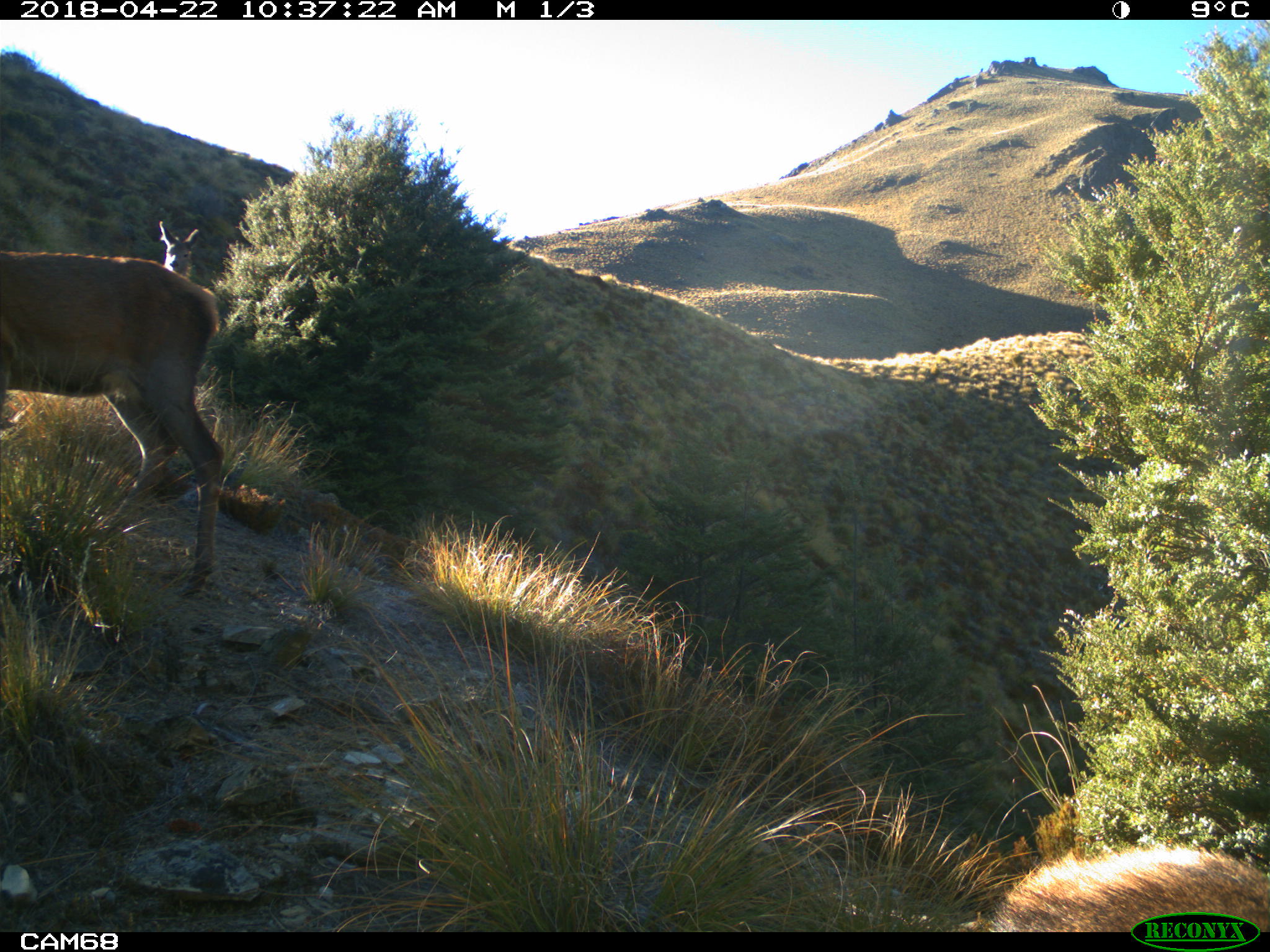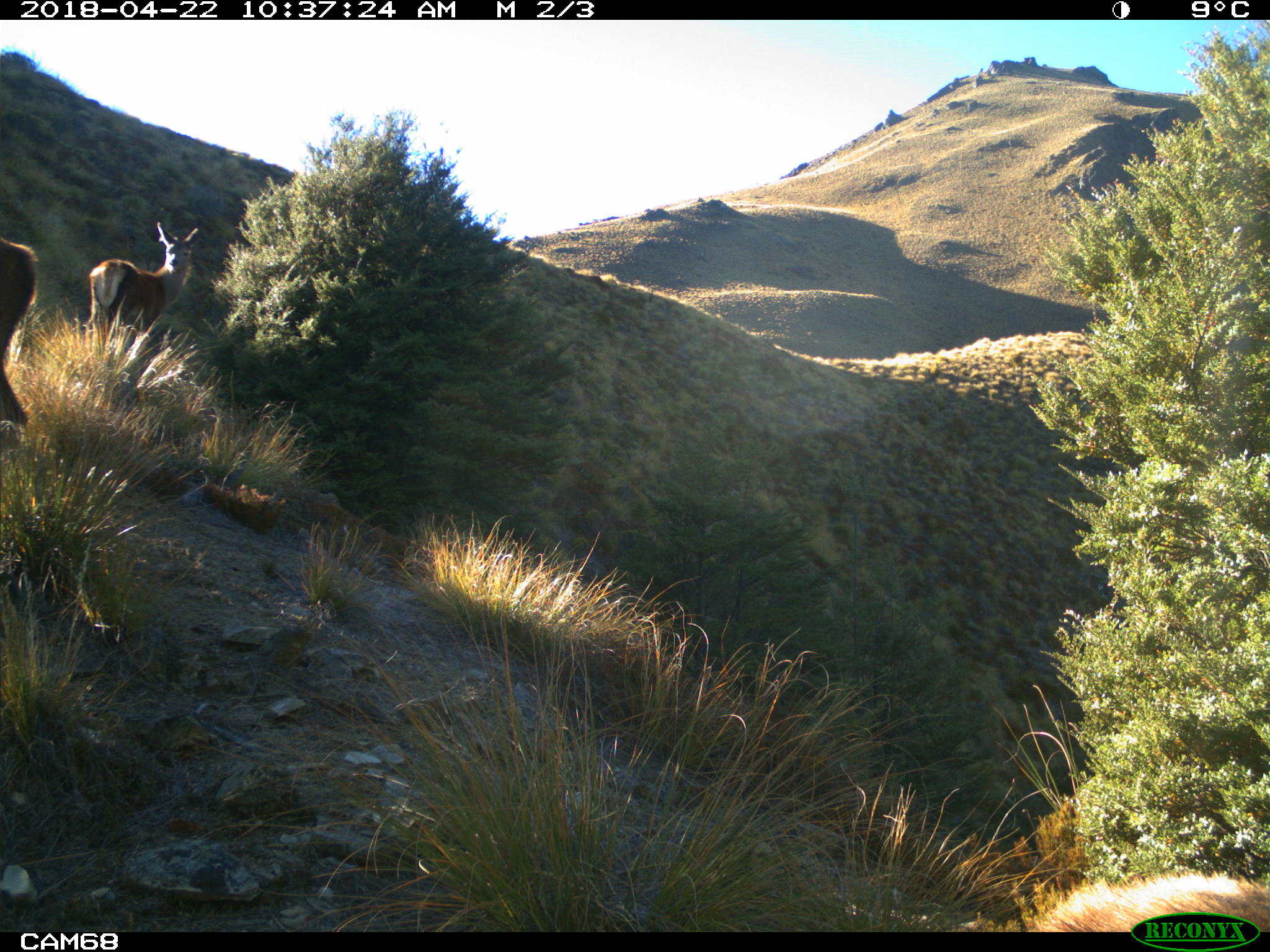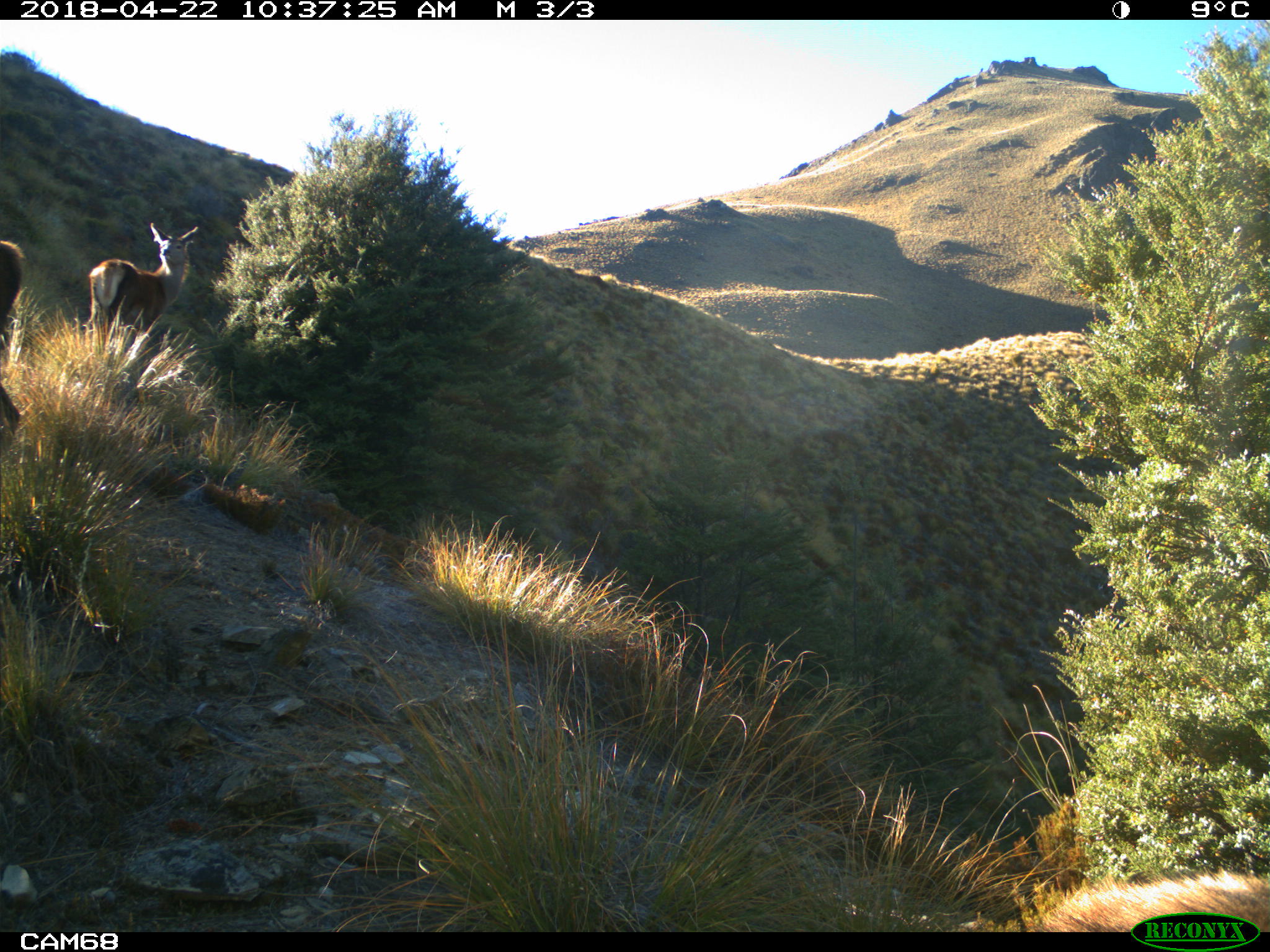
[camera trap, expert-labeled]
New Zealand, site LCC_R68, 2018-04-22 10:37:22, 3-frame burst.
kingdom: Animalia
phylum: Chordata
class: Mammalia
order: Artiodactyla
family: Cervidae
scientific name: Cervidae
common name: deer